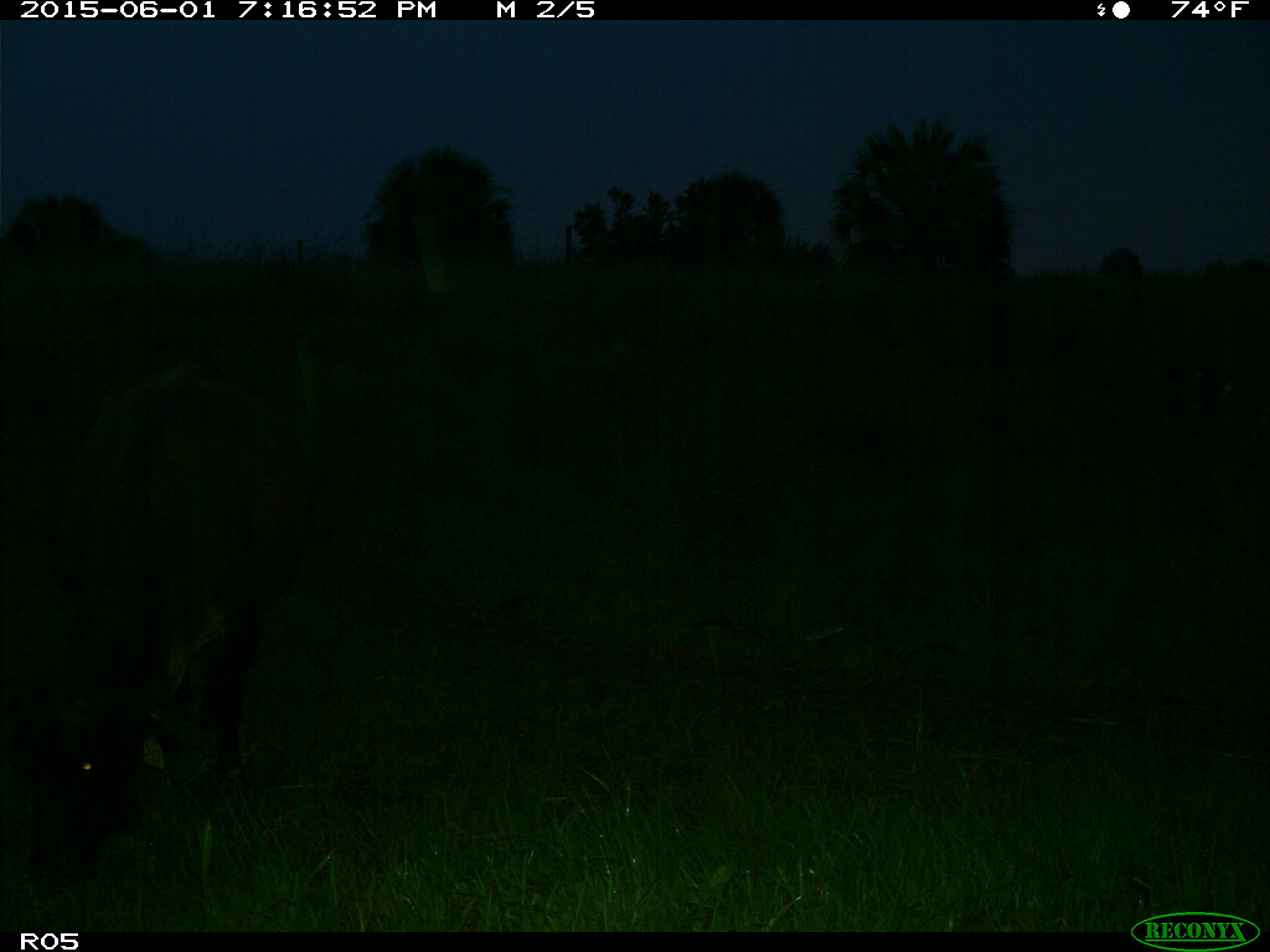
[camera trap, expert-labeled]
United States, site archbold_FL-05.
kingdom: Animalia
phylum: Chordata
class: Mammalia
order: Artiodactyla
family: Bovidae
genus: Bos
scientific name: Bos taurus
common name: domestic cow